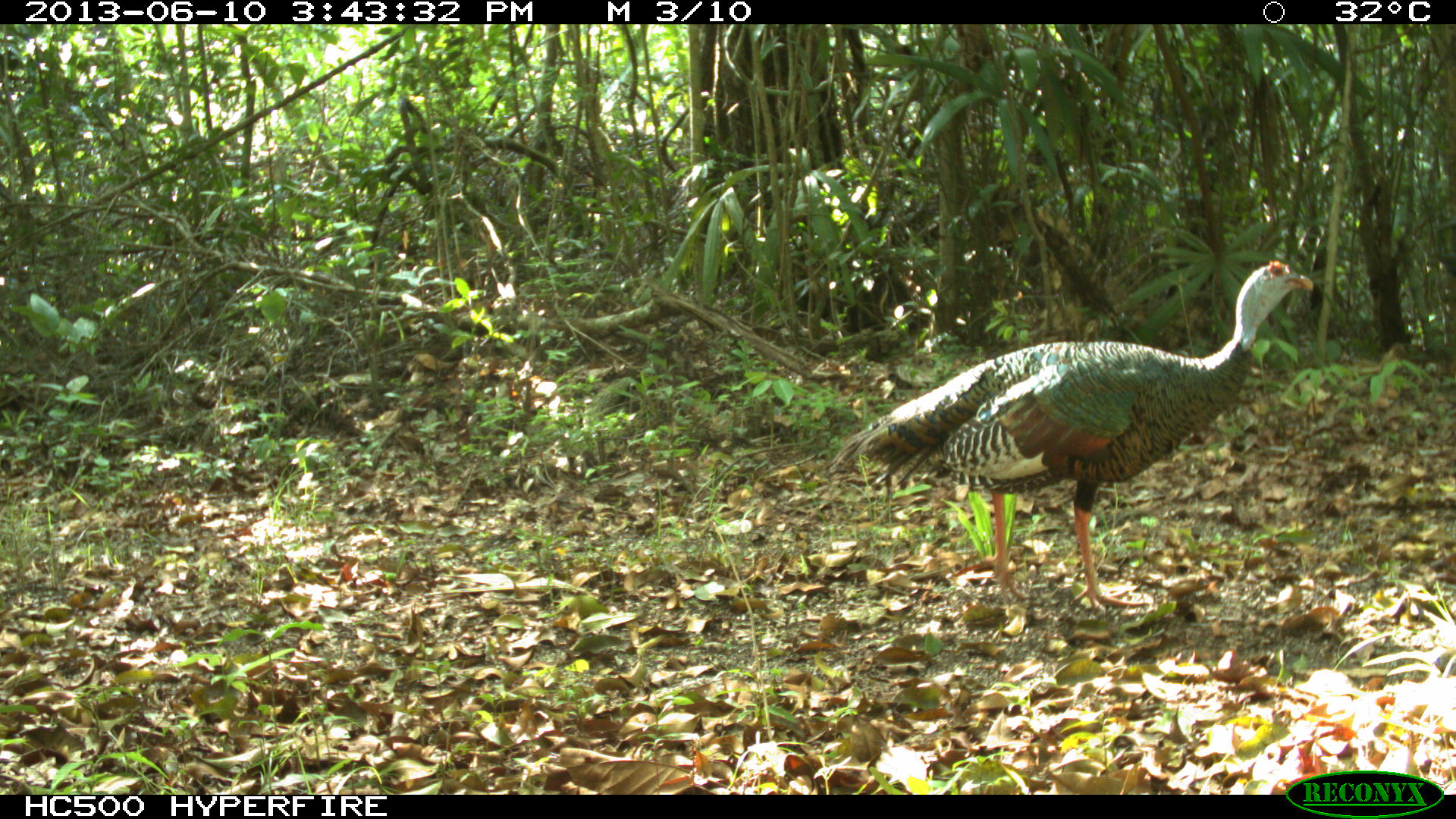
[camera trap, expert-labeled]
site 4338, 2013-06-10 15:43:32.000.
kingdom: Animalia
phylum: Chordata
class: Aves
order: Galliformes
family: Phasianidae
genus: Meleagris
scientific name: Meleagris ocellata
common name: ocellated turkey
Meleagris ocellata (ocellated turkey), count 1.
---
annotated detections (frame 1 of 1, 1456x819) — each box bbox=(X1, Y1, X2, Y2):
meleagris ocellata: bbox=(825, 259, 1313, 608)